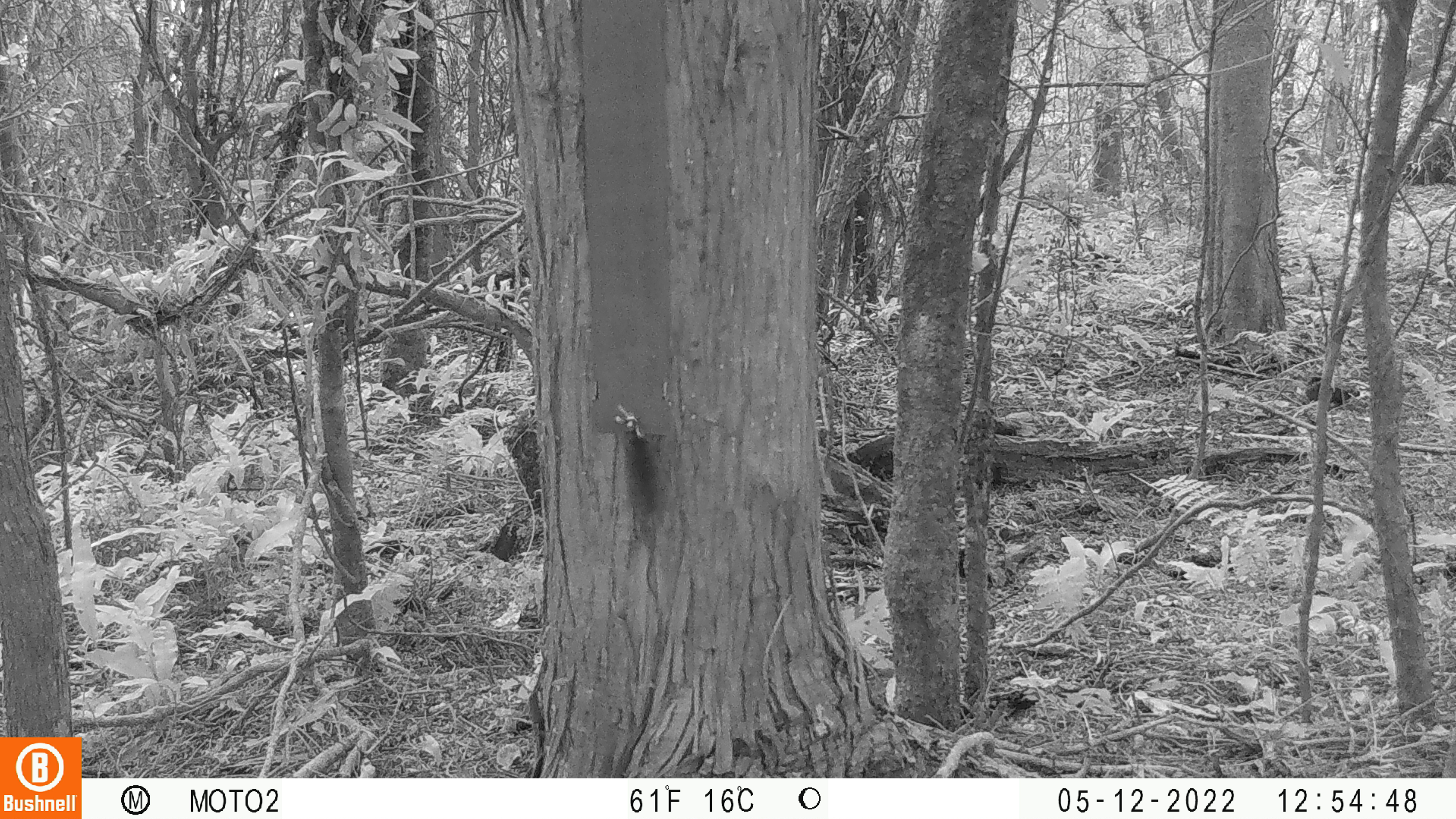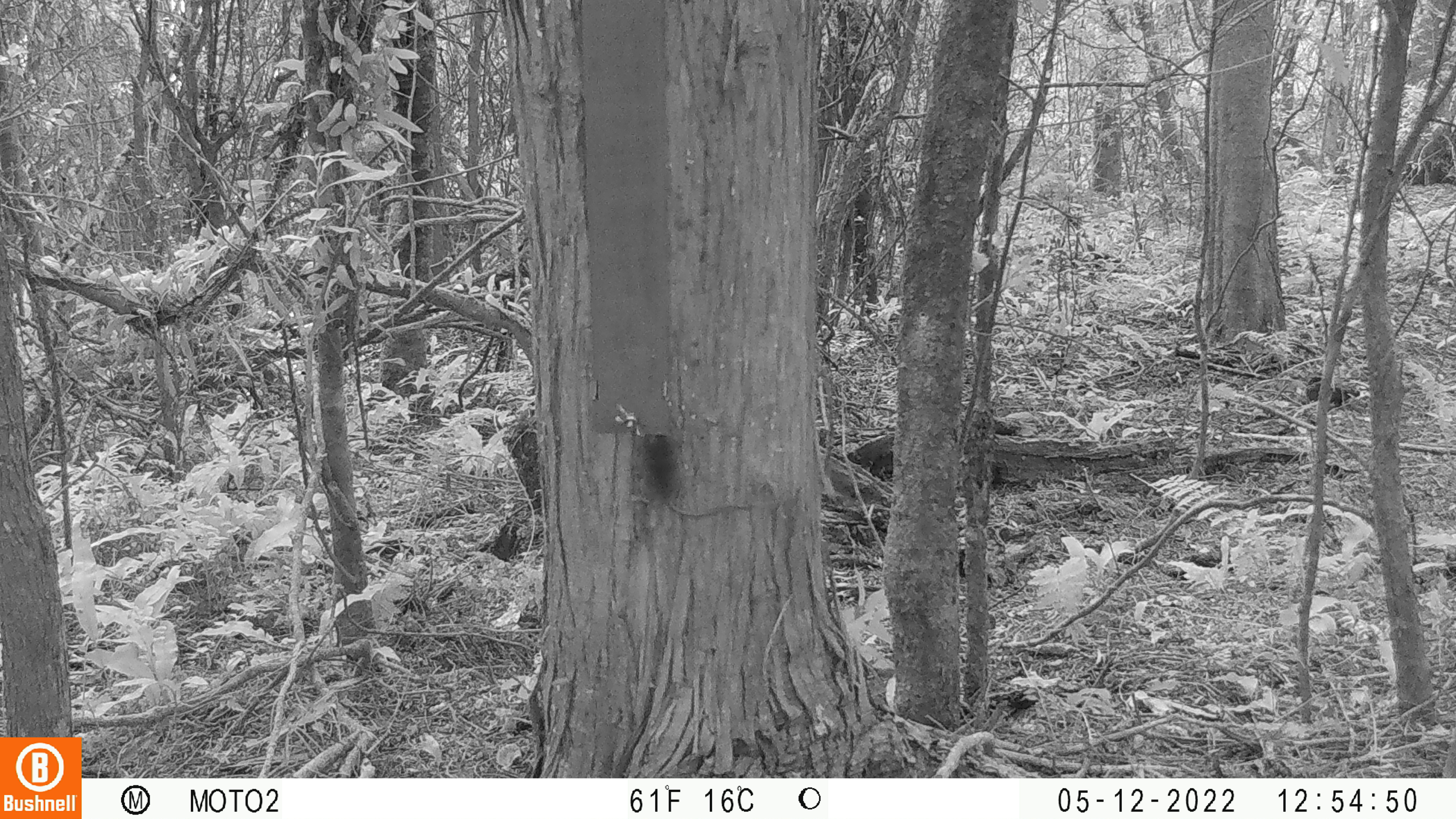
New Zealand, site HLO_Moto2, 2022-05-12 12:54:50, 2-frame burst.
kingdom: Animalia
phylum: Chordata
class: Mammalia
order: Rodentia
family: Muridae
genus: Mus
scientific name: Mus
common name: mouse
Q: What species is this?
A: Mouse (Mus).